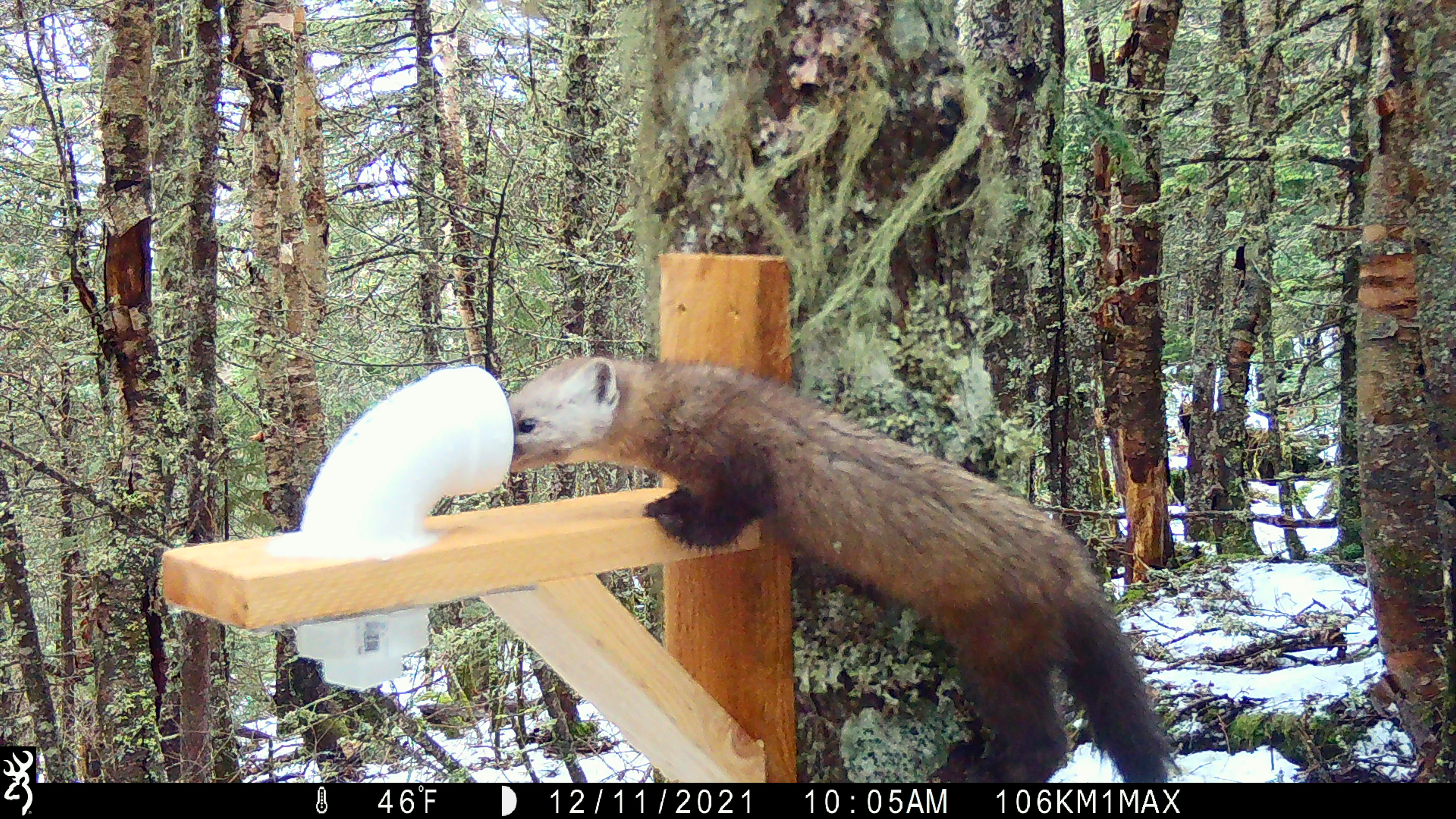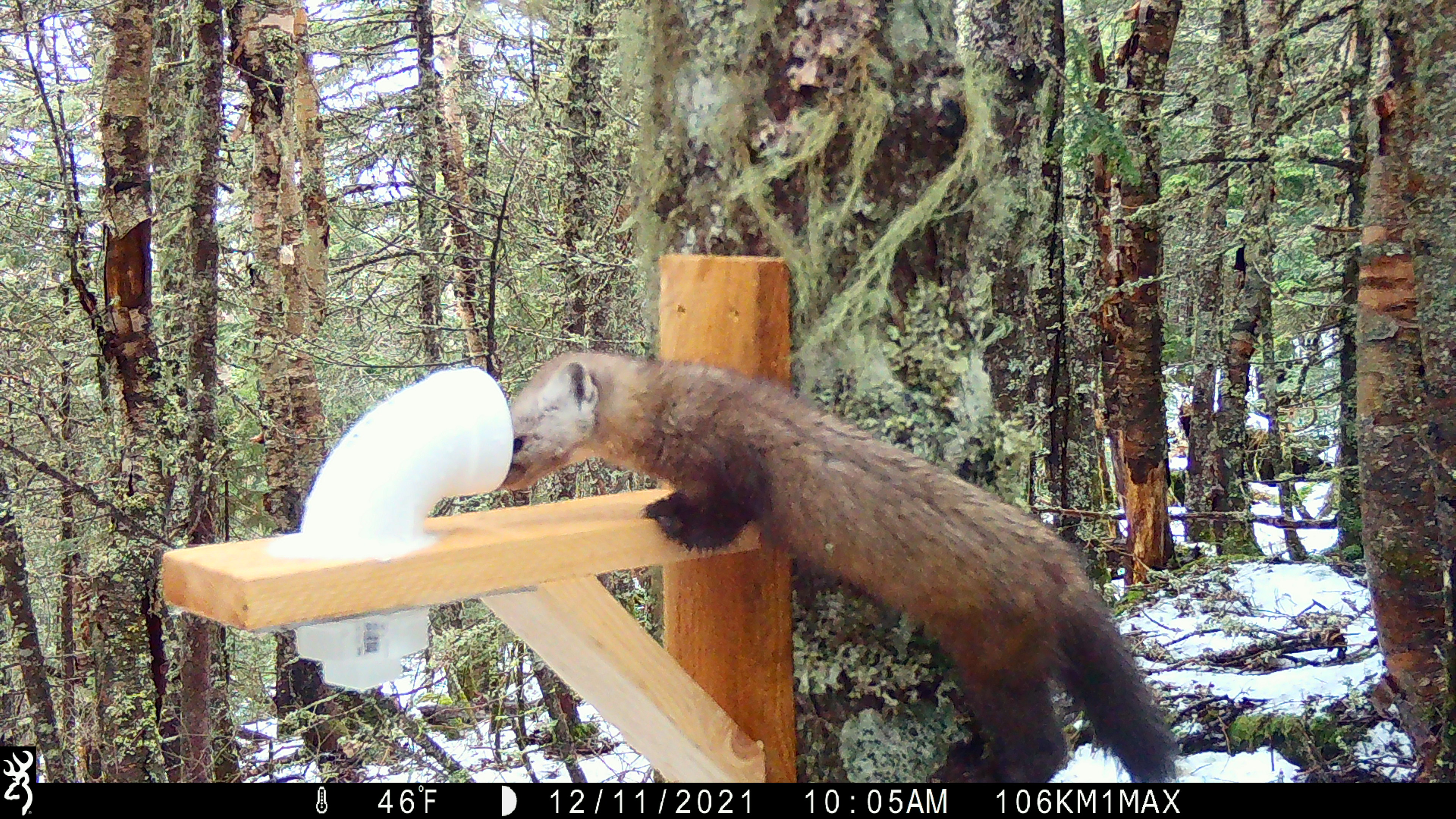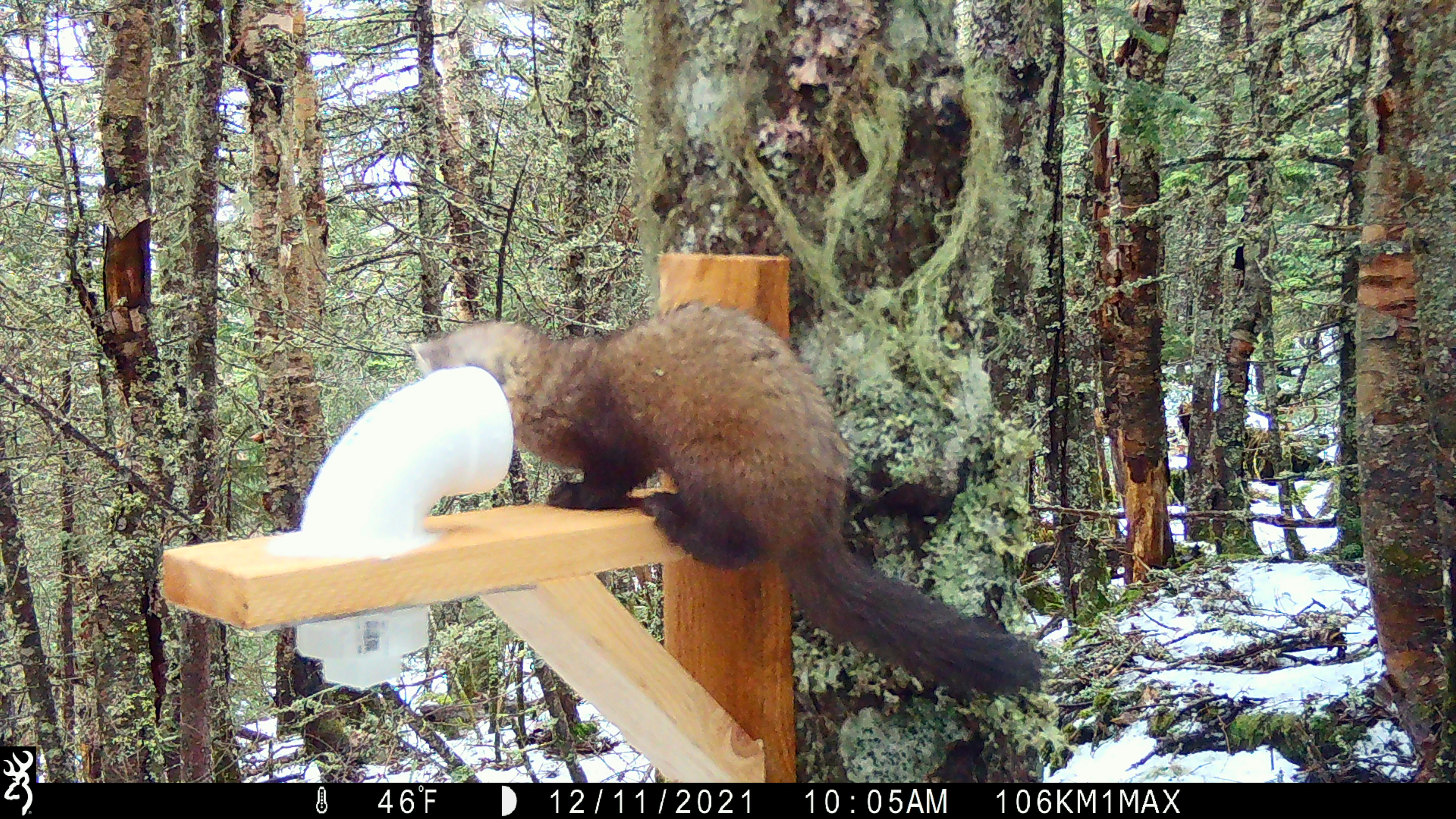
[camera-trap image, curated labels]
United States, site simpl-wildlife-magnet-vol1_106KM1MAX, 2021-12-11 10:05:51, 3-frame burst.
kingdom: Animalia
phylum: Chordata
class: Mammalia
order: Carnivora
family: Mustelidae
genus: Martes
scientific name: Martes americana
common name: american marten